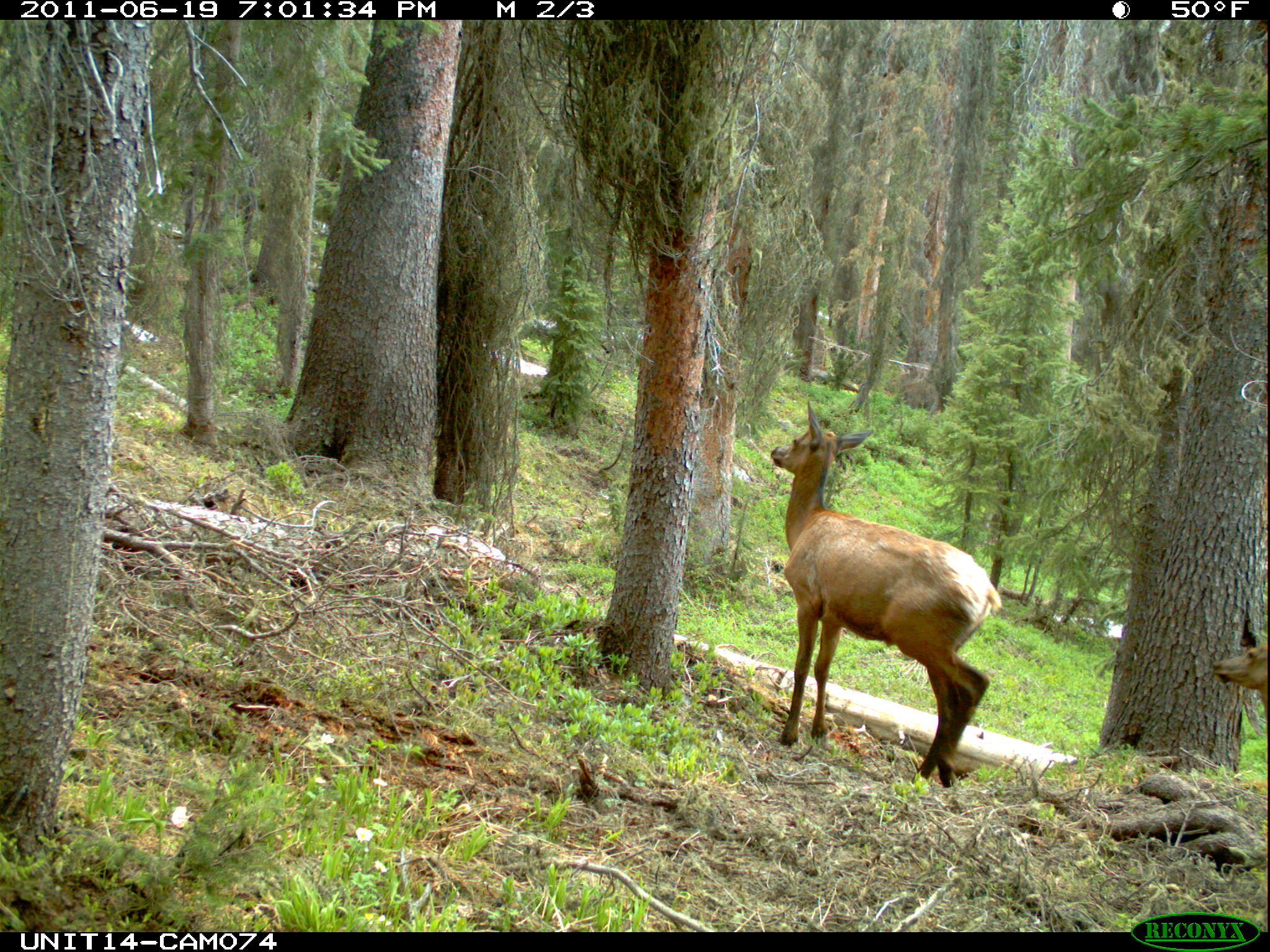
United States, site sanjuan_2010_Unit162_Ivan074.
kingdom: Animalia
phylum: Chordata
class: Mammalia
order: Artiodactyla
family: Cervidae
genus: Cervus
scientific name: Cervus elaphus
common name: red deer